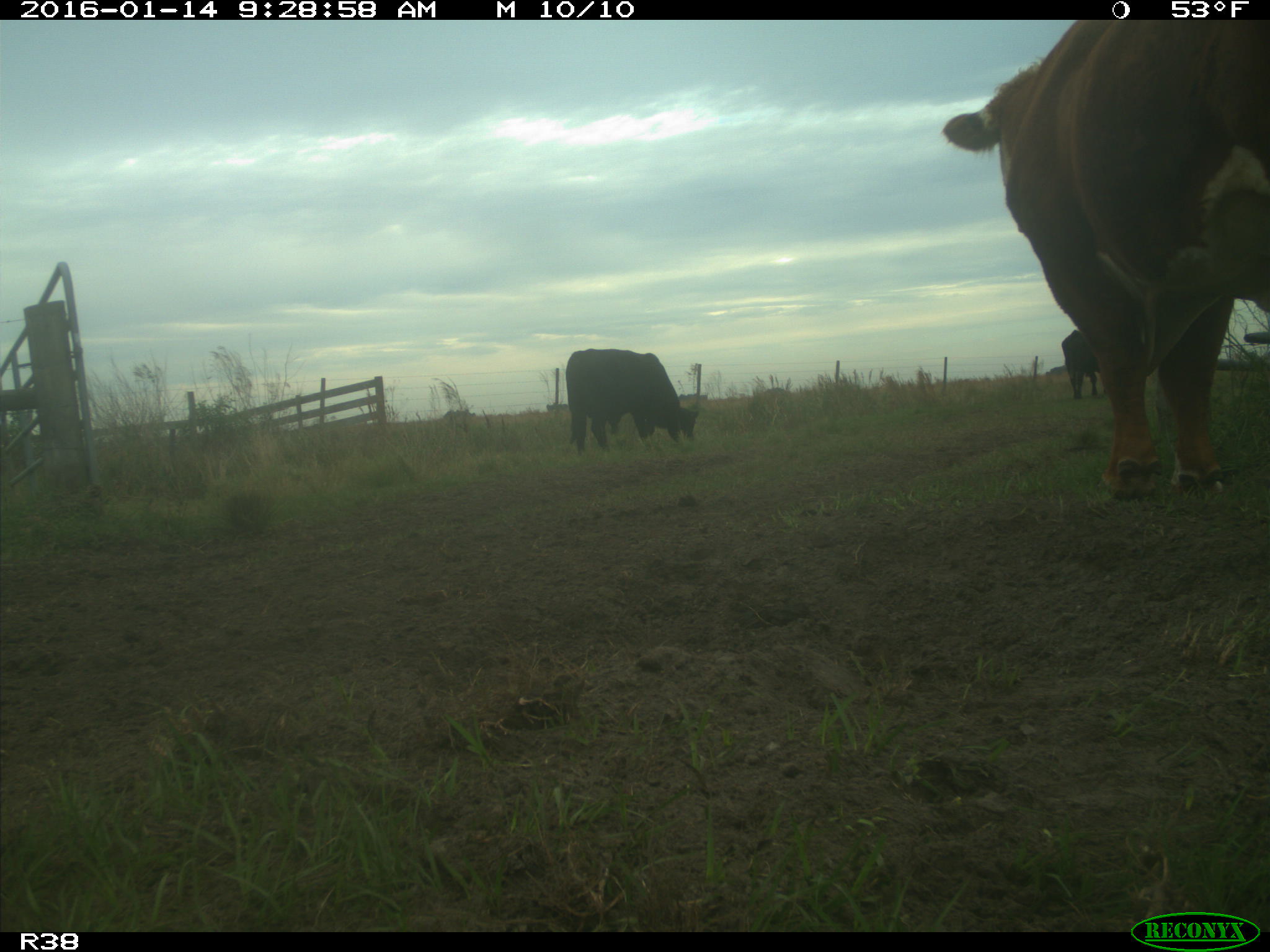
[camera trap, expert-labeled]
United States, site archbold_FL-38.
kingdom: Animalia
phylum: Chordata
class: Mammalia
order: Artiodactyla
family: Bovidae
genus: Bos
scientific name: Bos taurus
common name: domestic cow